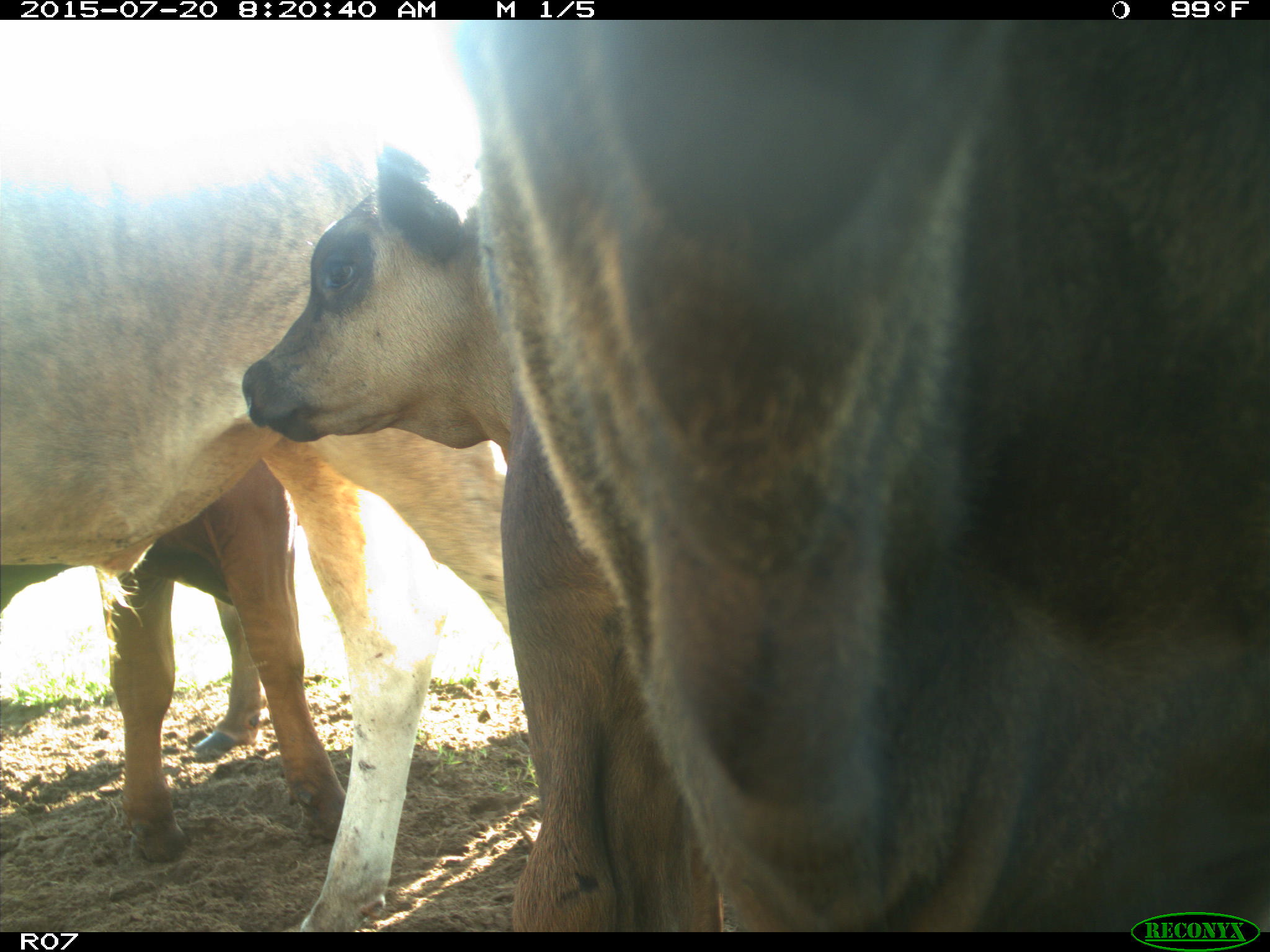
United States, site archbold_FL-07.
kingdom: Animalia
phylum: Chordata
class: Mammalia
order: Artiodactyla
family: Bovidae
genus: Bos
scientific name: Bos taurus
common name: domestic cow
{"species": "Bos taurus (domestic cow)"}